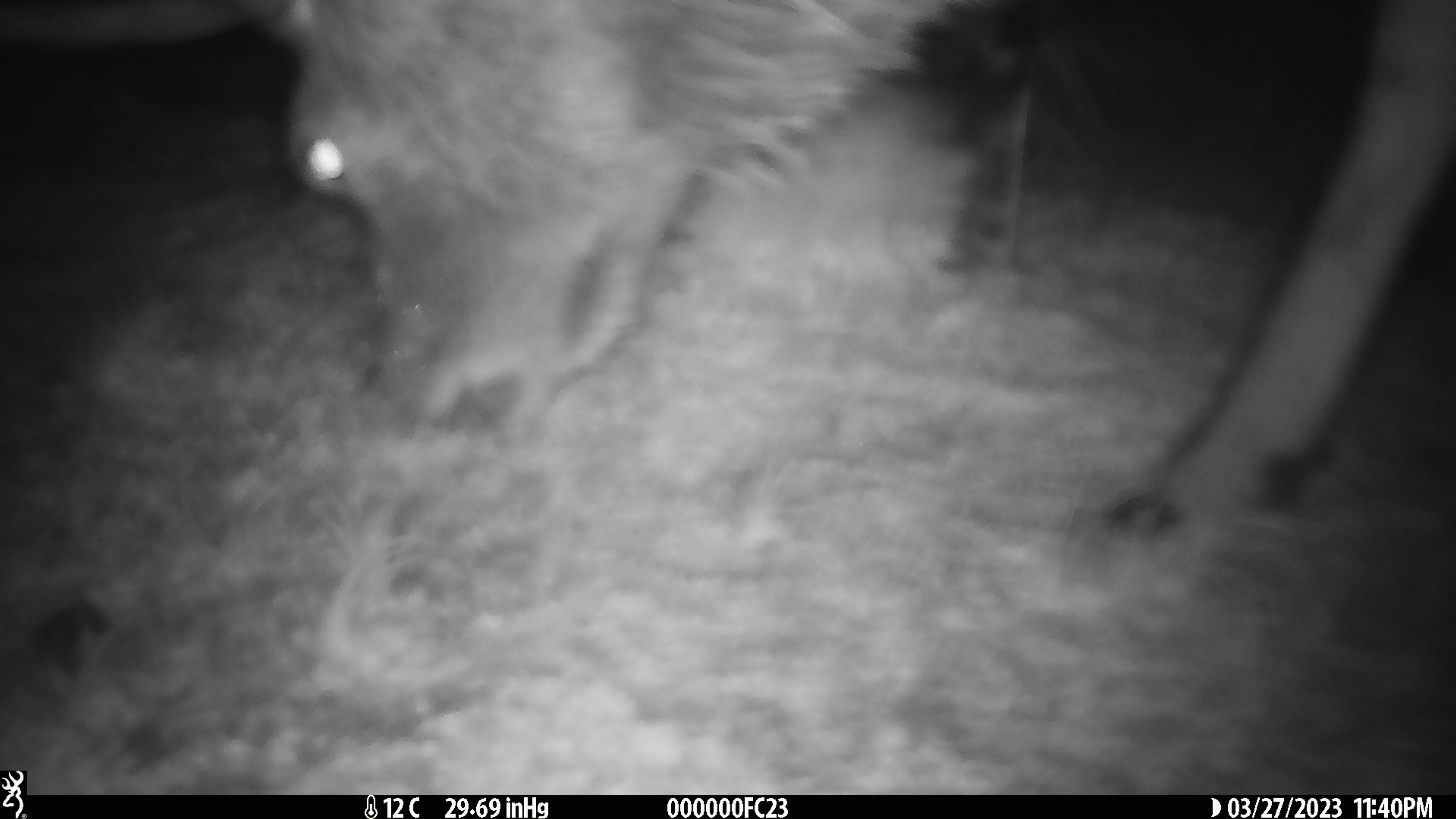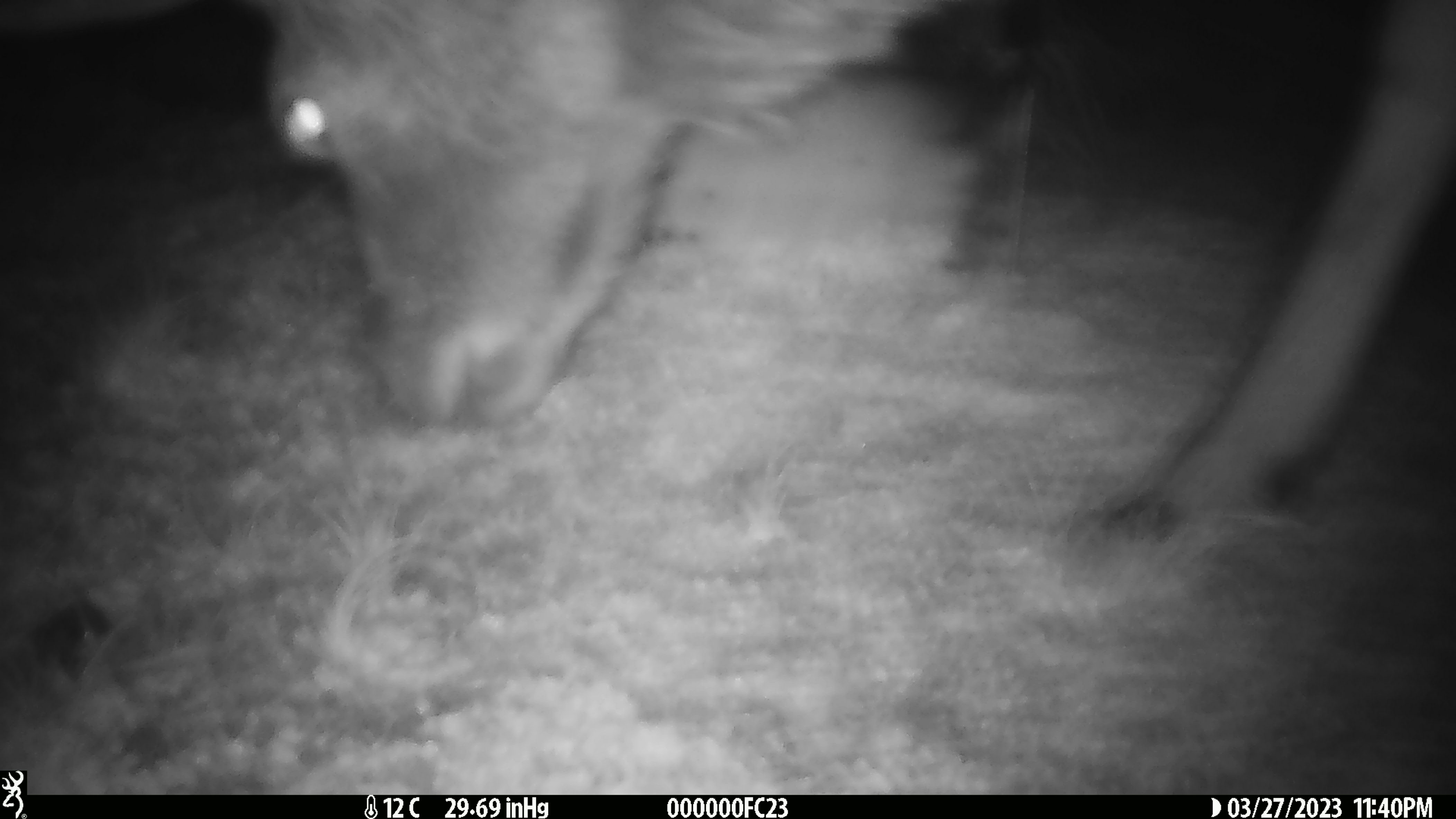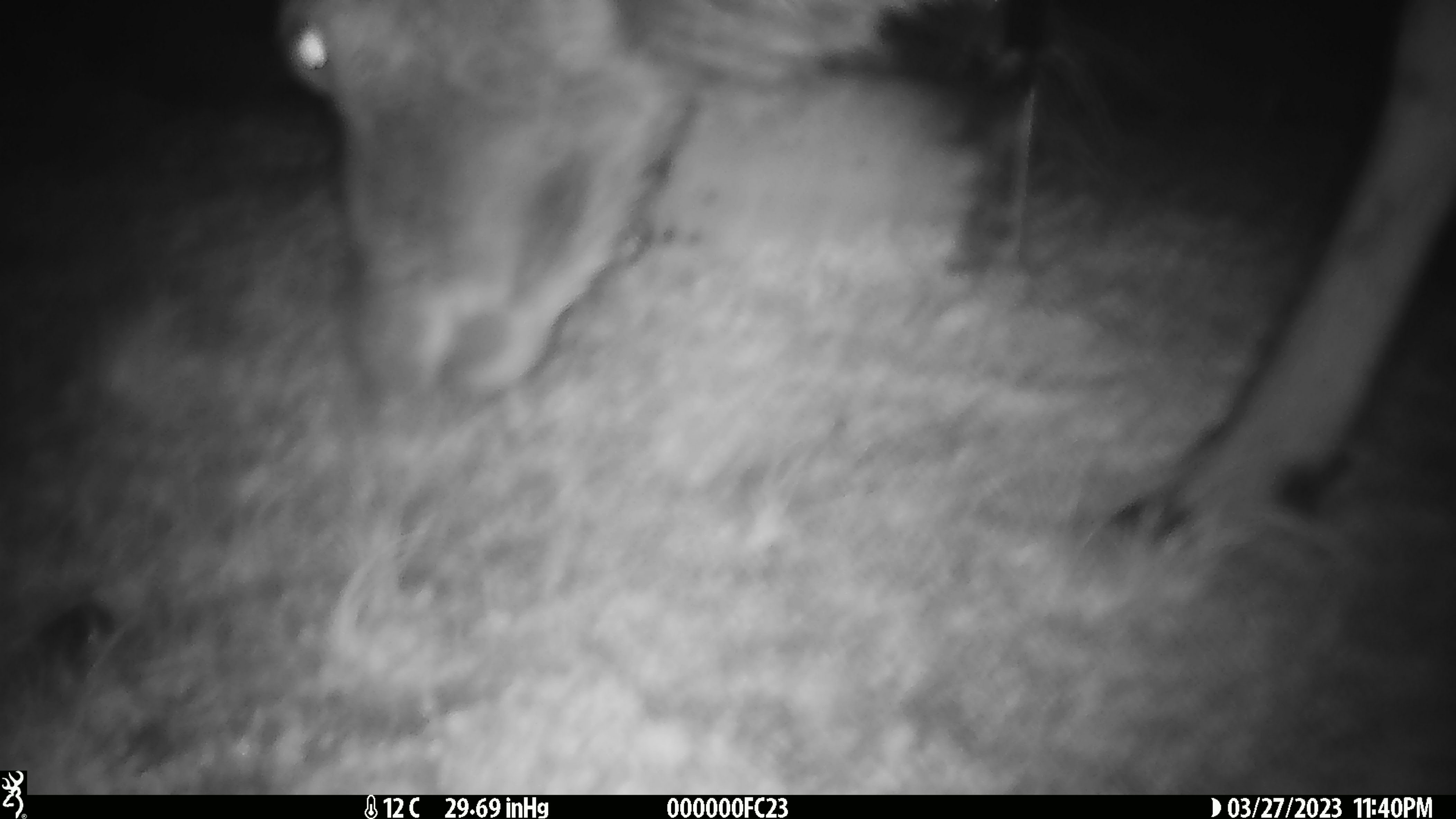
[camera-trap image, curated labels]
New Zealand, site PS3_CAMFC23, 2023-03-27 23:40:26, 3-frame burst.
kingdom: Animalia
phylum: Chordata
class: Mammalia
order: Artiodactyla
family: Cervidae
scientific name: Cervidae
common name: deer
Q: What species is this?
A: Deer (Cervidae).